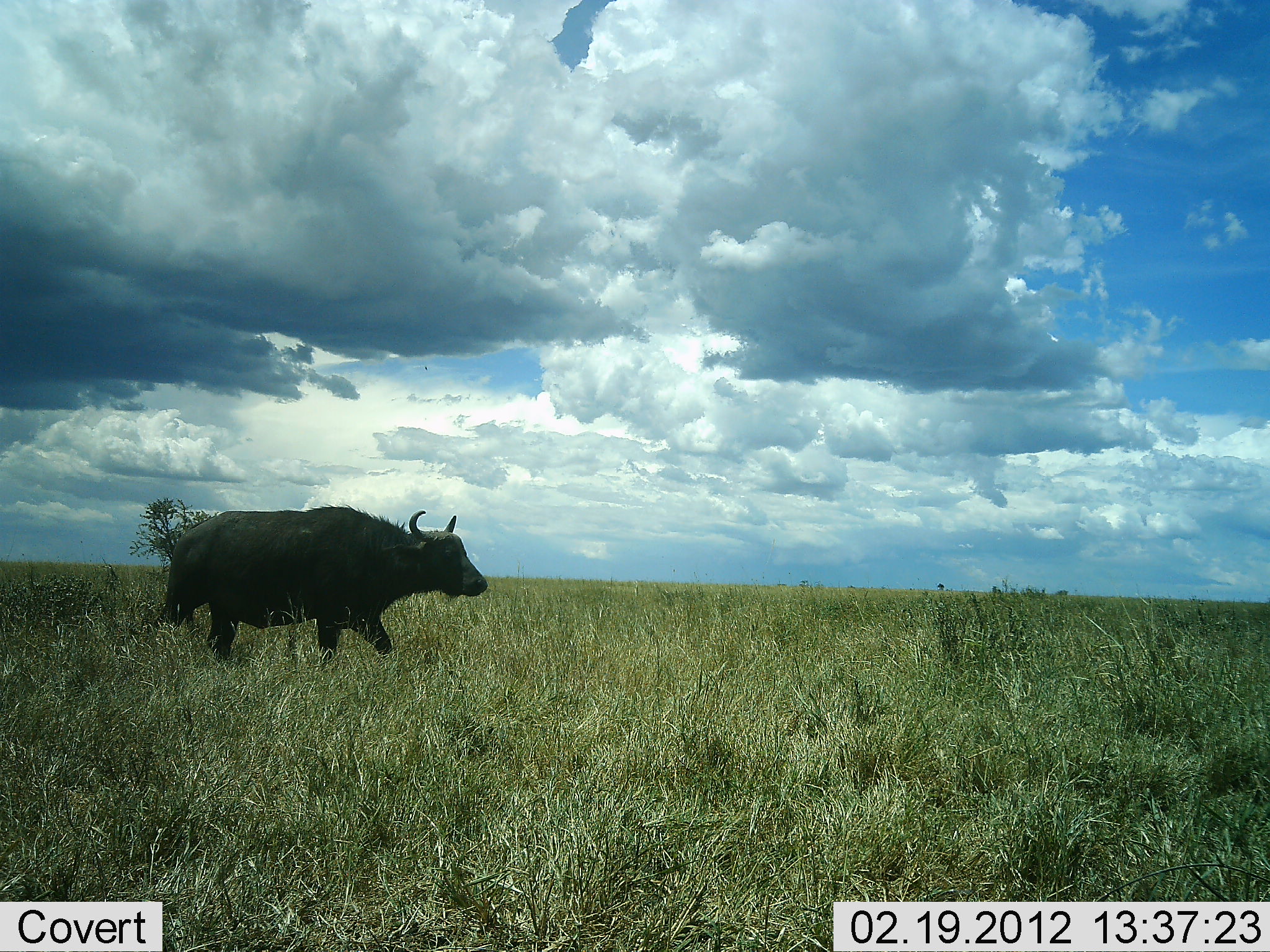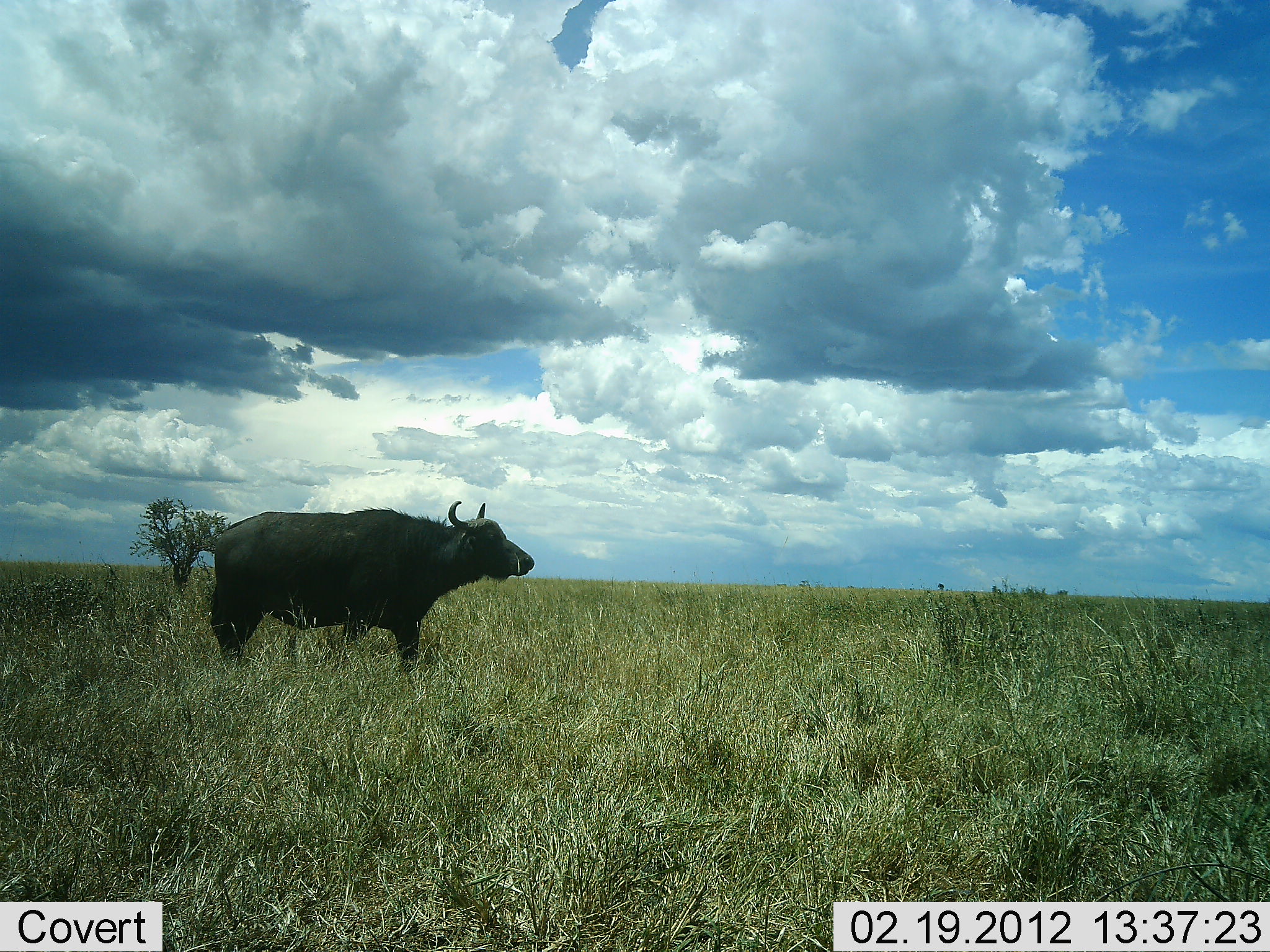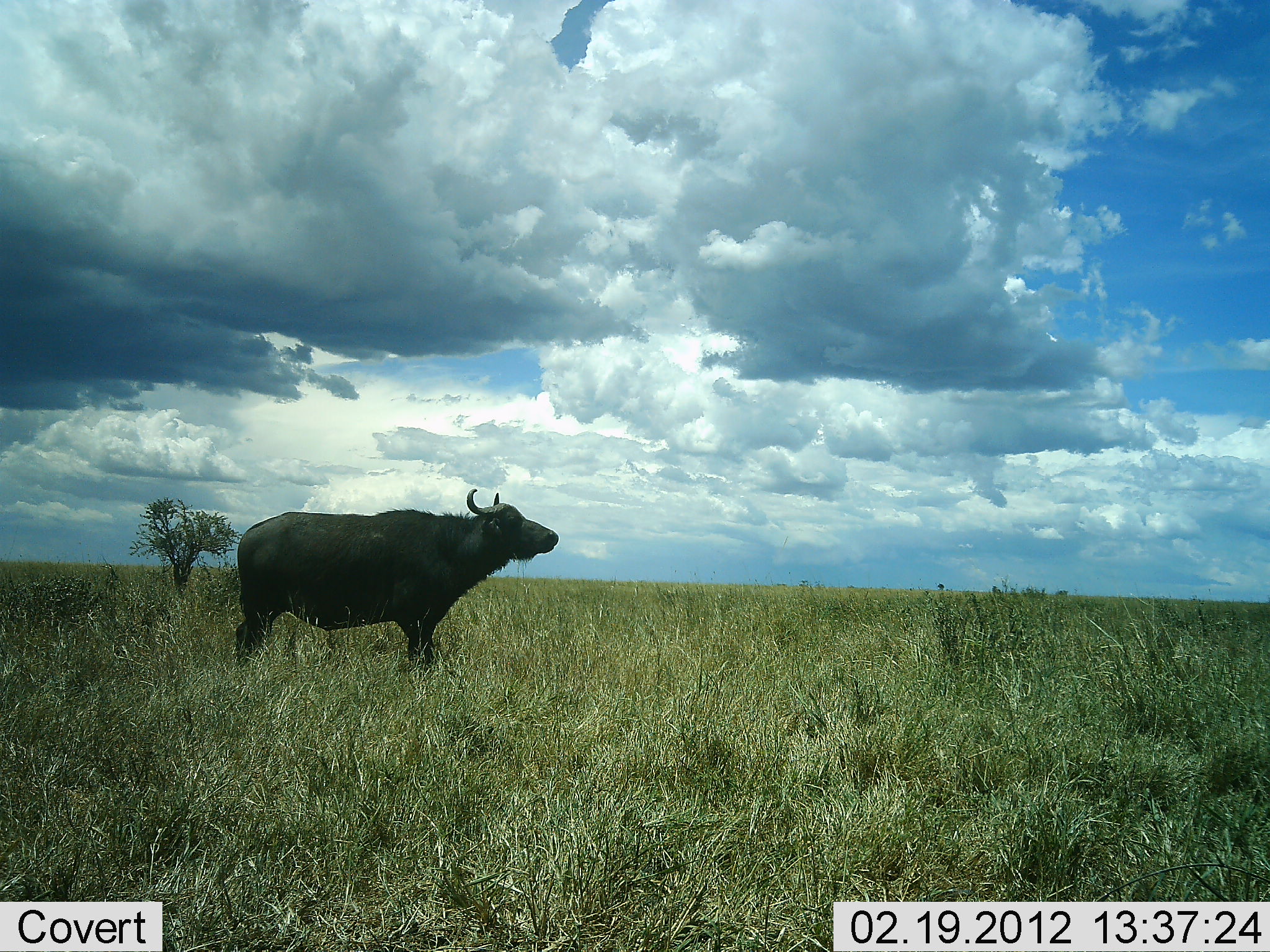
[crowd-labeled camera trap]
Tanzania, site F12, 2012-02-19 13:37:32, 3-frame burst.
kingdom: Animalia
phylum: Chordata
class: Mammalia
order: Artiodactyla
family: Bovidae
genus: Syncerus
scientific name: Syncerus caffer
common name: cape buffalo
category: buffalo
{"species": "buffalo (cape buffalo) (Syncerus caffer)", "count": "1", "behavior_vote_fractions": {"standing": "38%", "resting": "0%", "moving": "62%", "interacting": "0%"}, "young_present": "0%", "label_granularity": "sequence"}